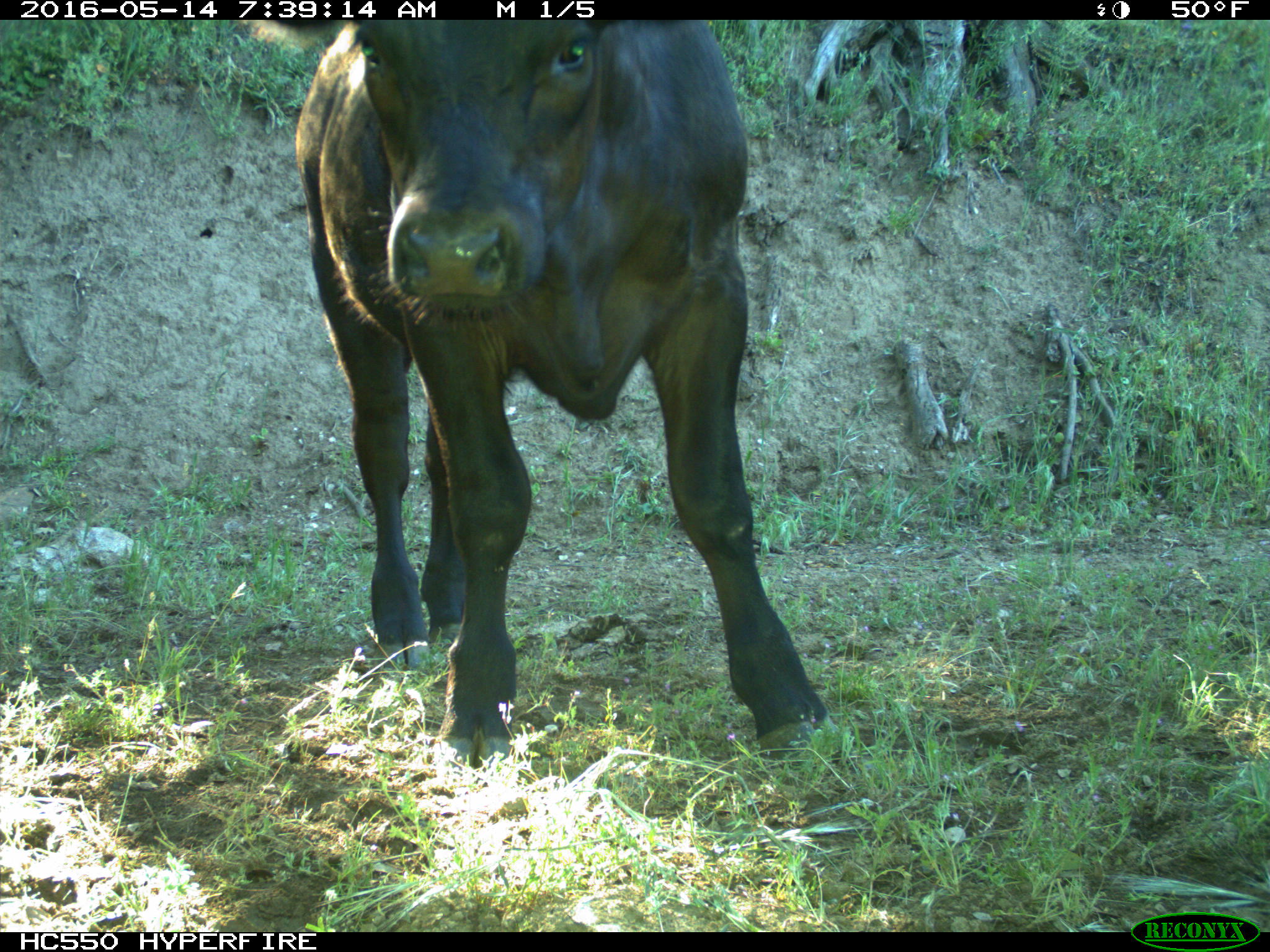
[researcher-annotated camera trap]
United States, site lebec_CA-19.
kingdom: Animalia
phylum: Chordata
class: Mammalia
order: Artiodactyla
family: Bovidae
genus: Bos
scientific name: Bos taurus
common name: domestic cow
Bos taurus (domestic cow).